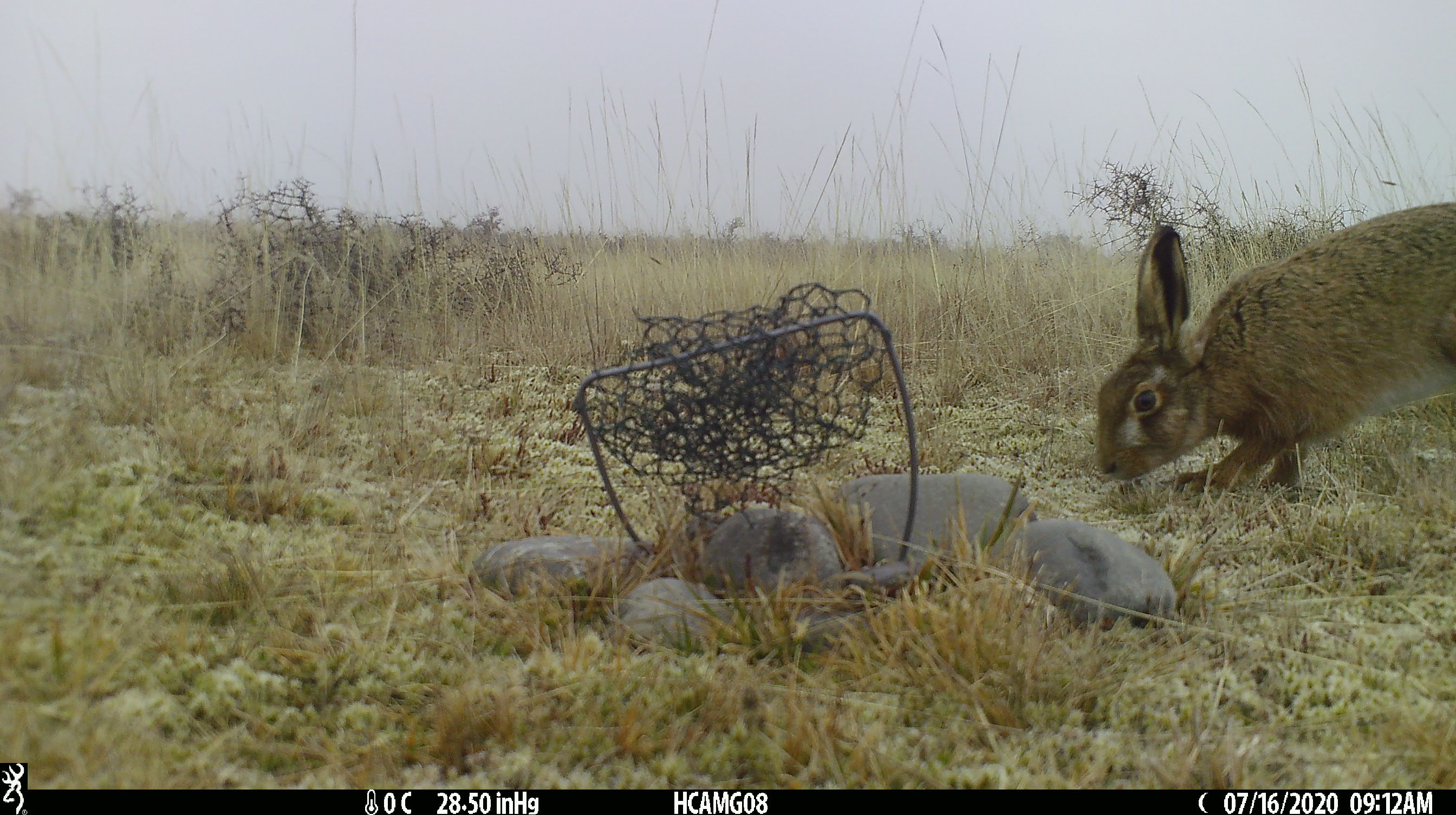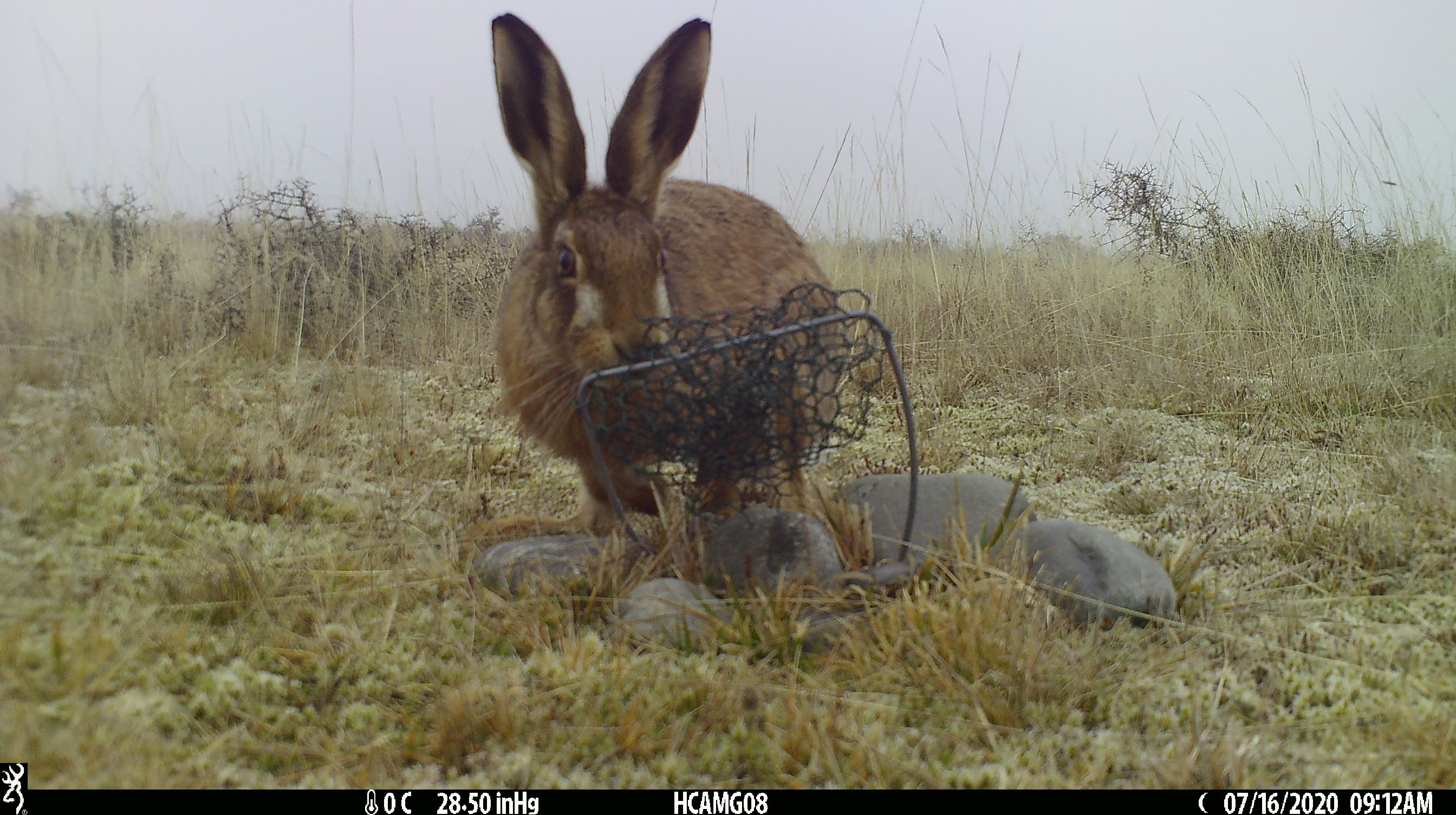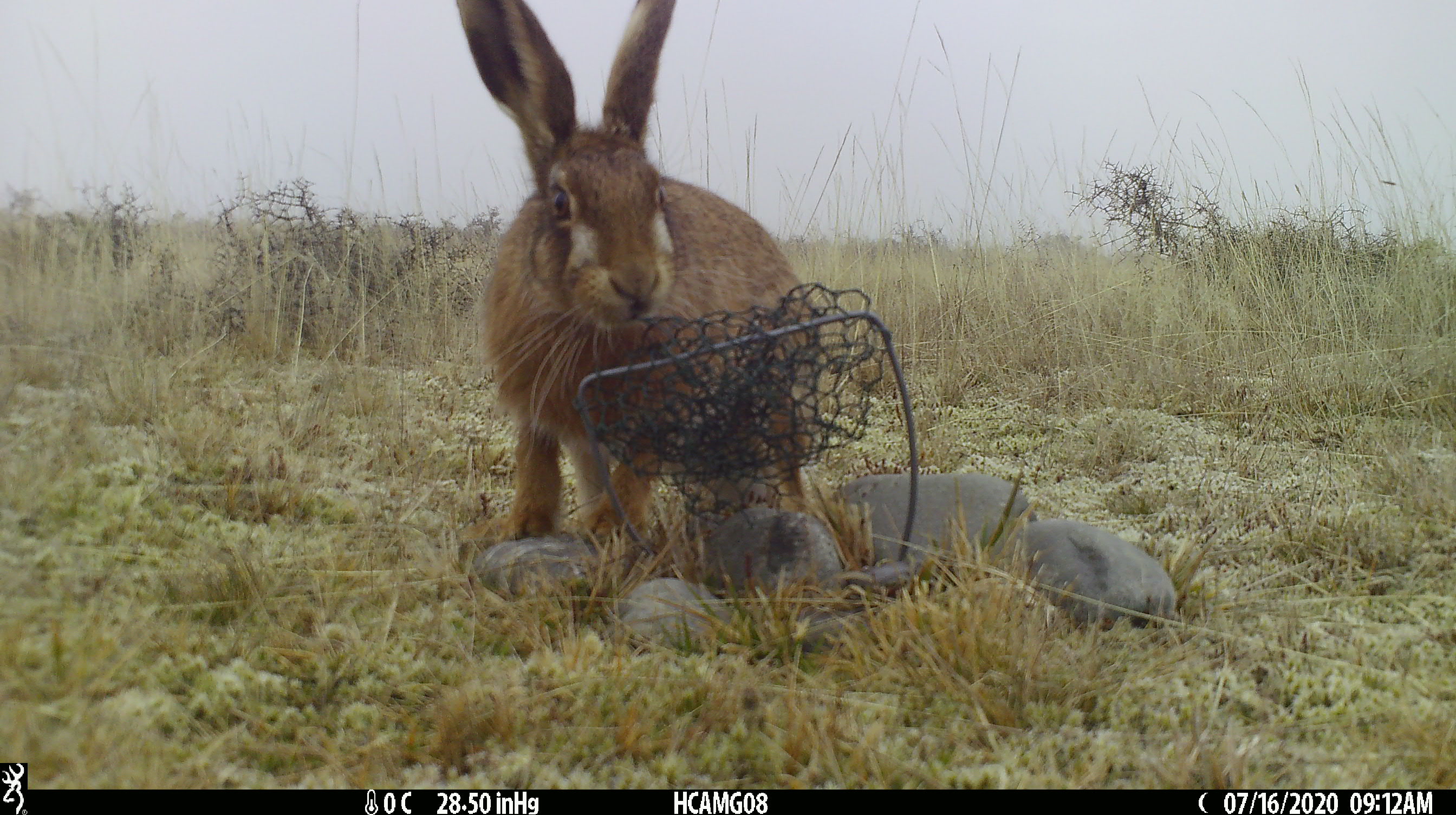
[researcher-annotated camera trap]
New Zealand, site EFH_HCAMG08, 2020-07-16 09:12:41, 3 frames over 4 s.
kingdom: Animalia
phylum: Chordata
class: Mammalia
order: Lagomorpha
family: Leporidae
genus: Lepus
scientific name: Lepus europaeus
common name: brown hare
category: hare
Hare (brown hare) (Lepus europaeus).